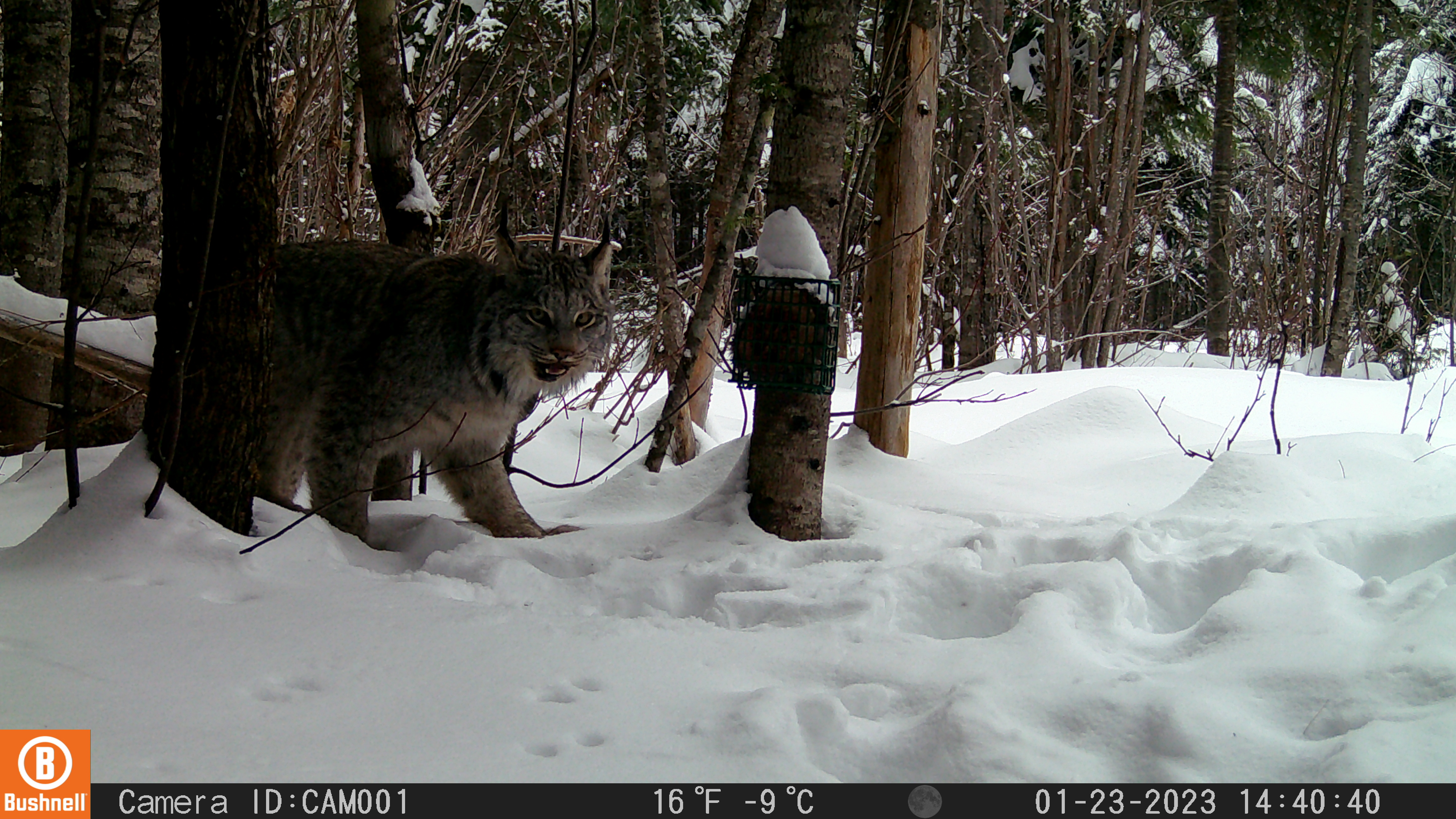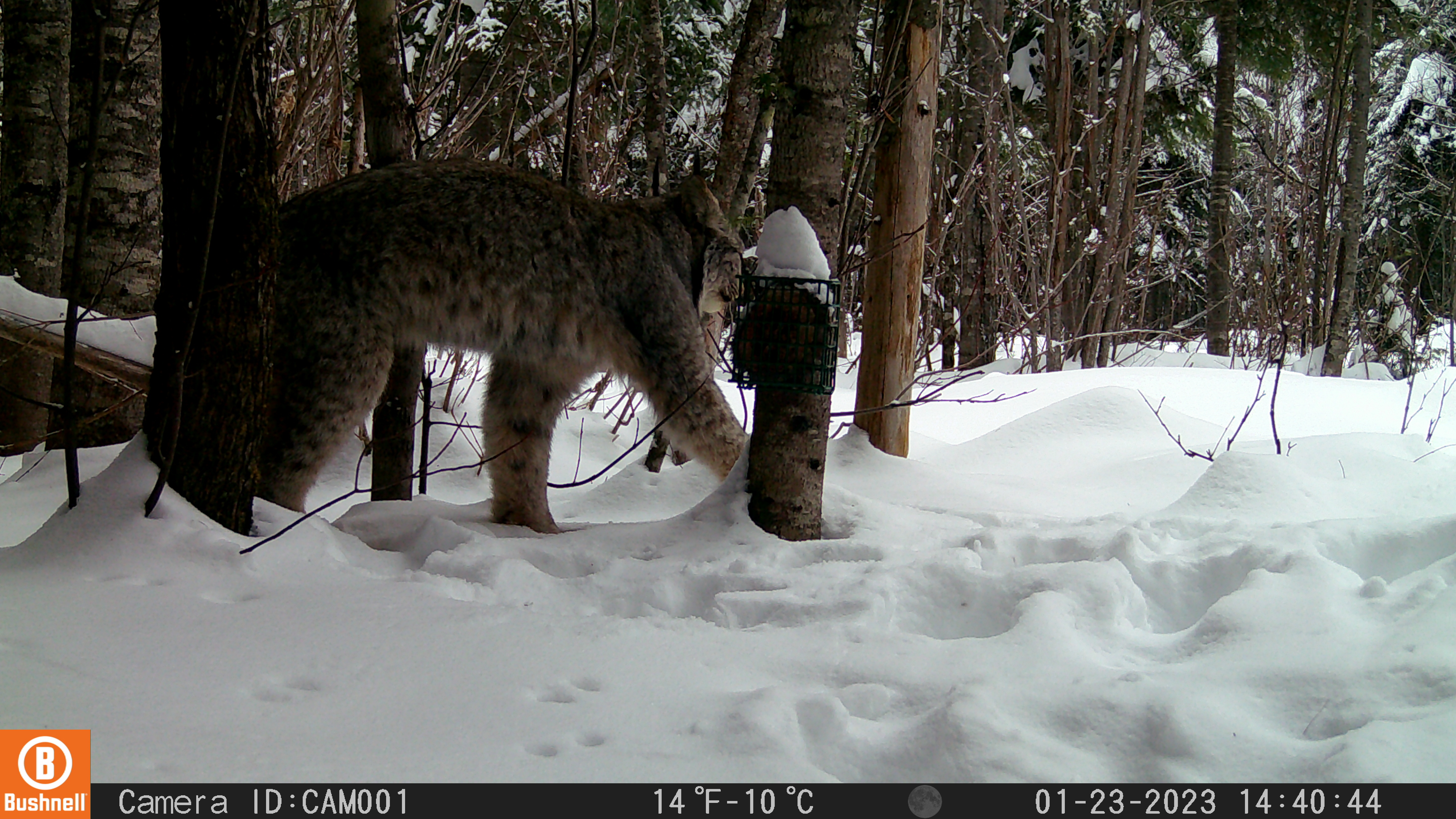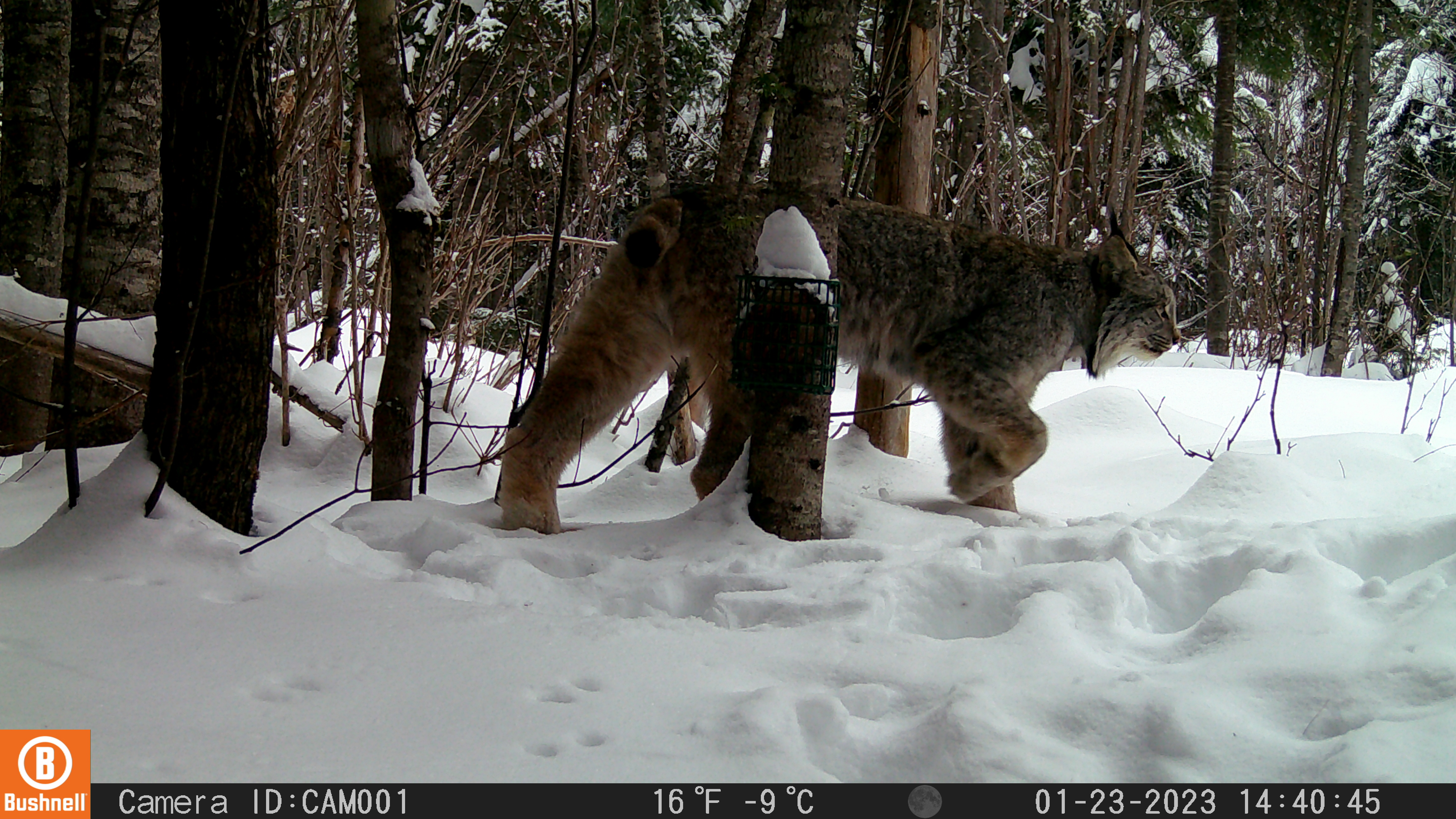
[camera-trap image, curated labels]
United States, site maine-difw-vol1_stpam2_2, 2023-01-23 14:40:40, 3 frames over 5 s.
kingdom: Animalia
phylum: Chordata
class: Mammalia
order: Carnivora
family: Felidae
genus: Lynx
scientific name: Lynx canadensis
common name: canada lynx